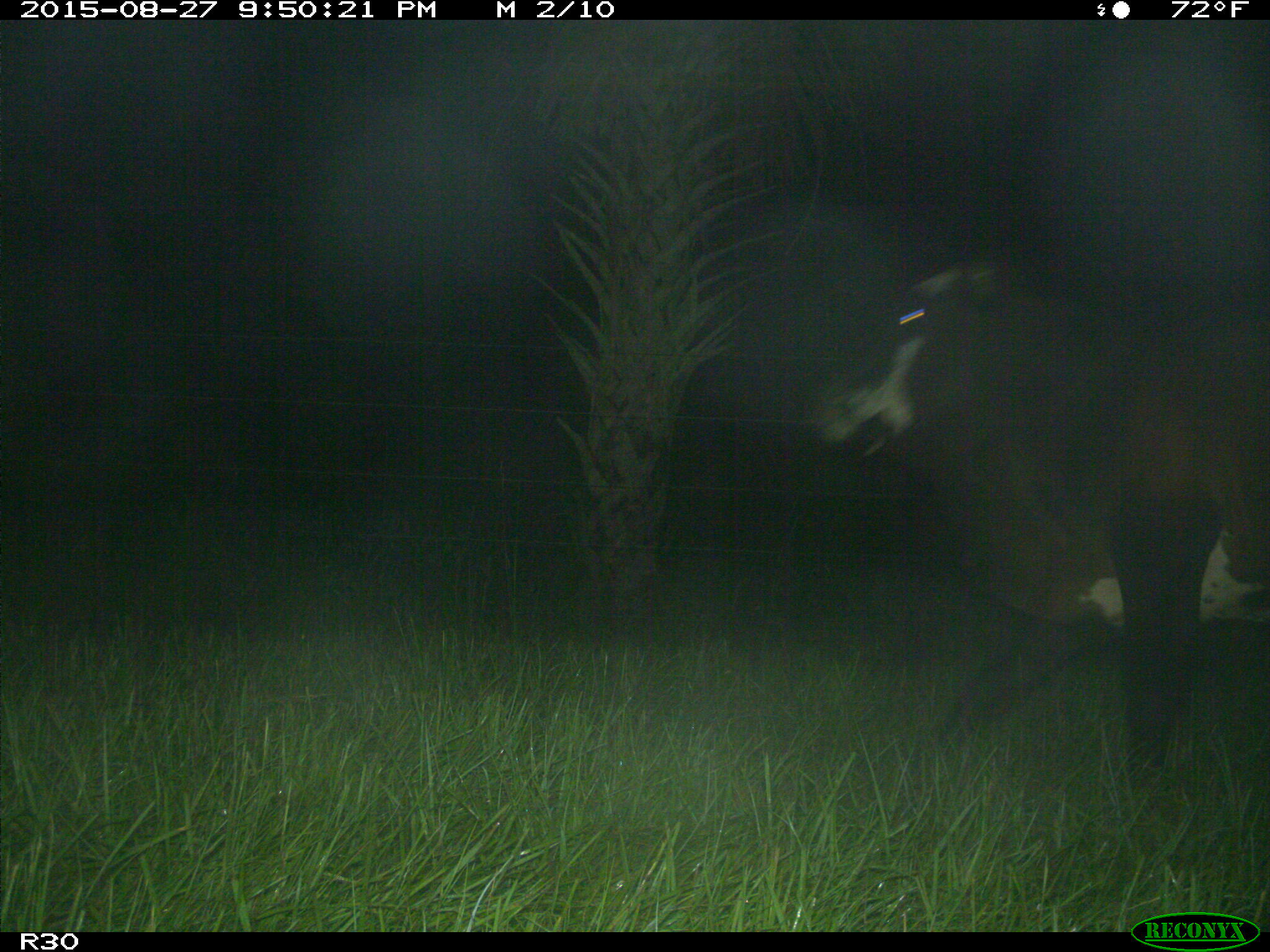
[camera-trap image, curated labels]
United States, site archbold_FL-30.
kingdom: Animalia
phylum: Chordata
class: Mammalia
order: Artiodactyla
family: Bovidae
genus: Bos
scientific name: Bos taurus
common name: domestic cow